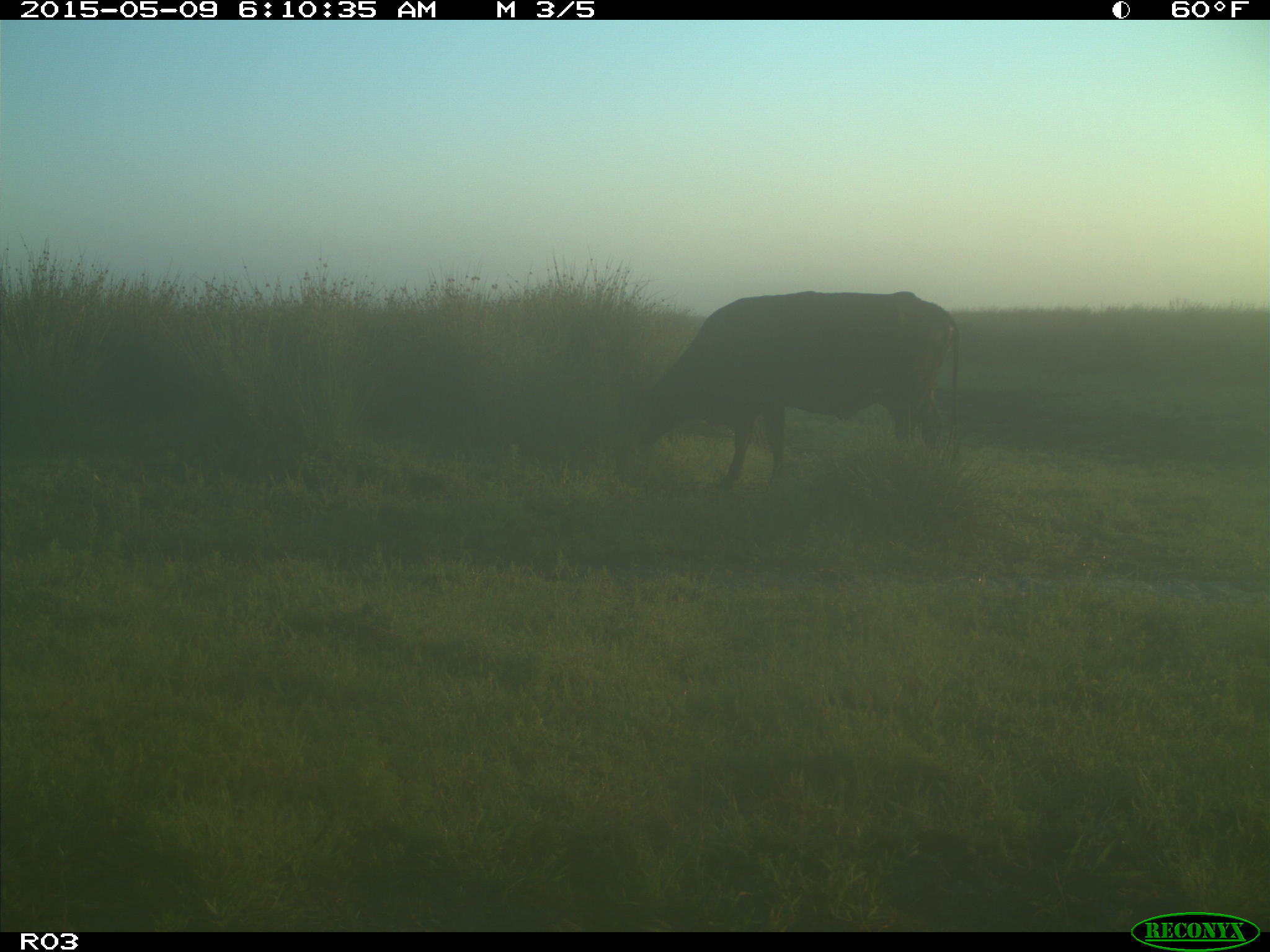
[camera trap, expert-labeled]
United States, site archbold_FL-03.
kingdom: Animalia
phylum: Chordata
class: Mammalia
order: Artiodactyla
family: Bovidae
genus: Bos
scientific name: Bos taurus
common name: domestic cow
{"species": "Bos taurus (domestic cow)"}